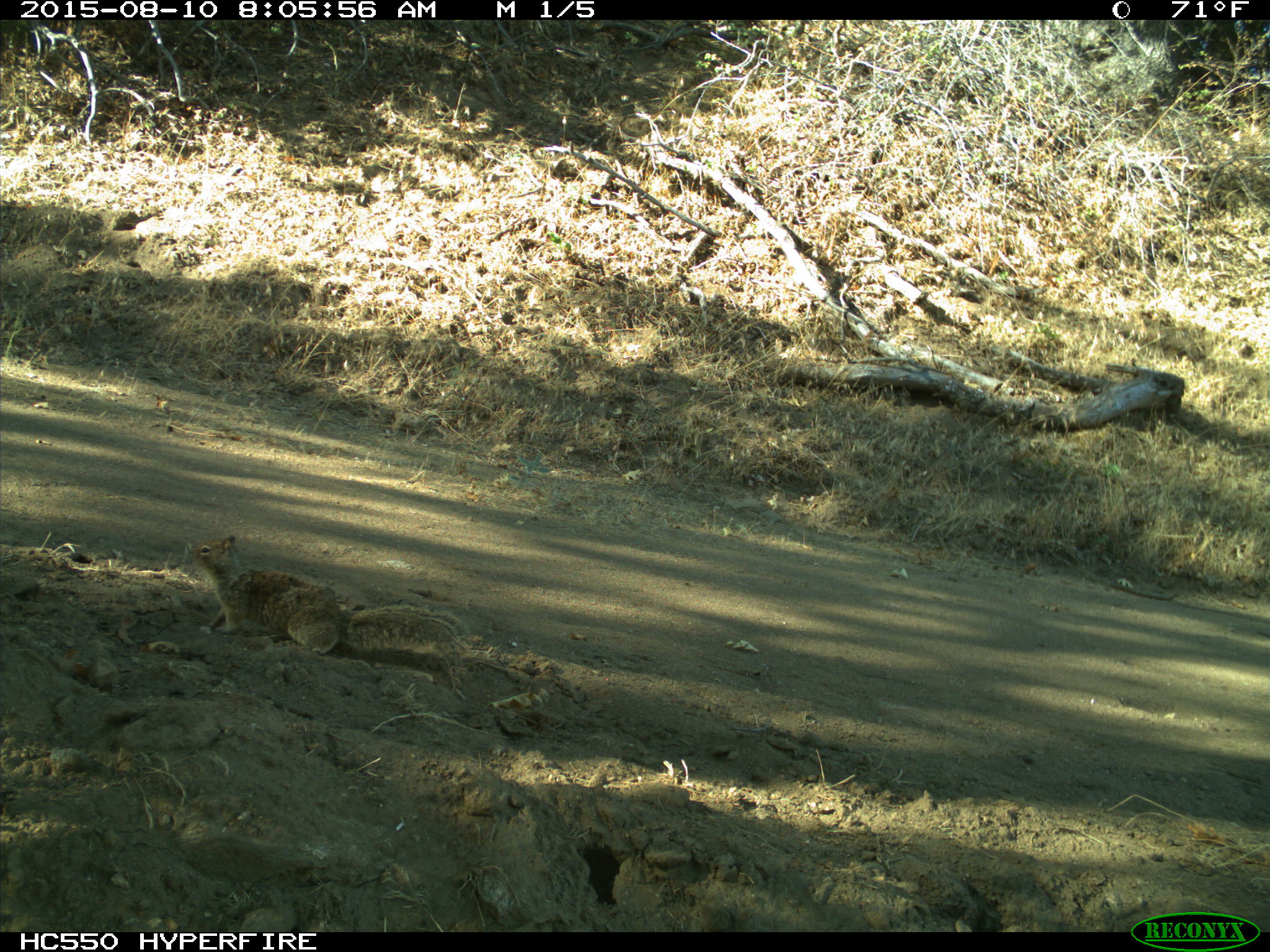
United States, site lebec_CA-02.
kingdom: Animalia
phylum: Chordata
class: Mammalia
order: Rodentia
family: Sciuridae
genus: Otospermophilus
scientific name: Otospermophilus beecheyi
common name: california ground squirrel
Otospermophilus beecheyi (california ground squirrel).